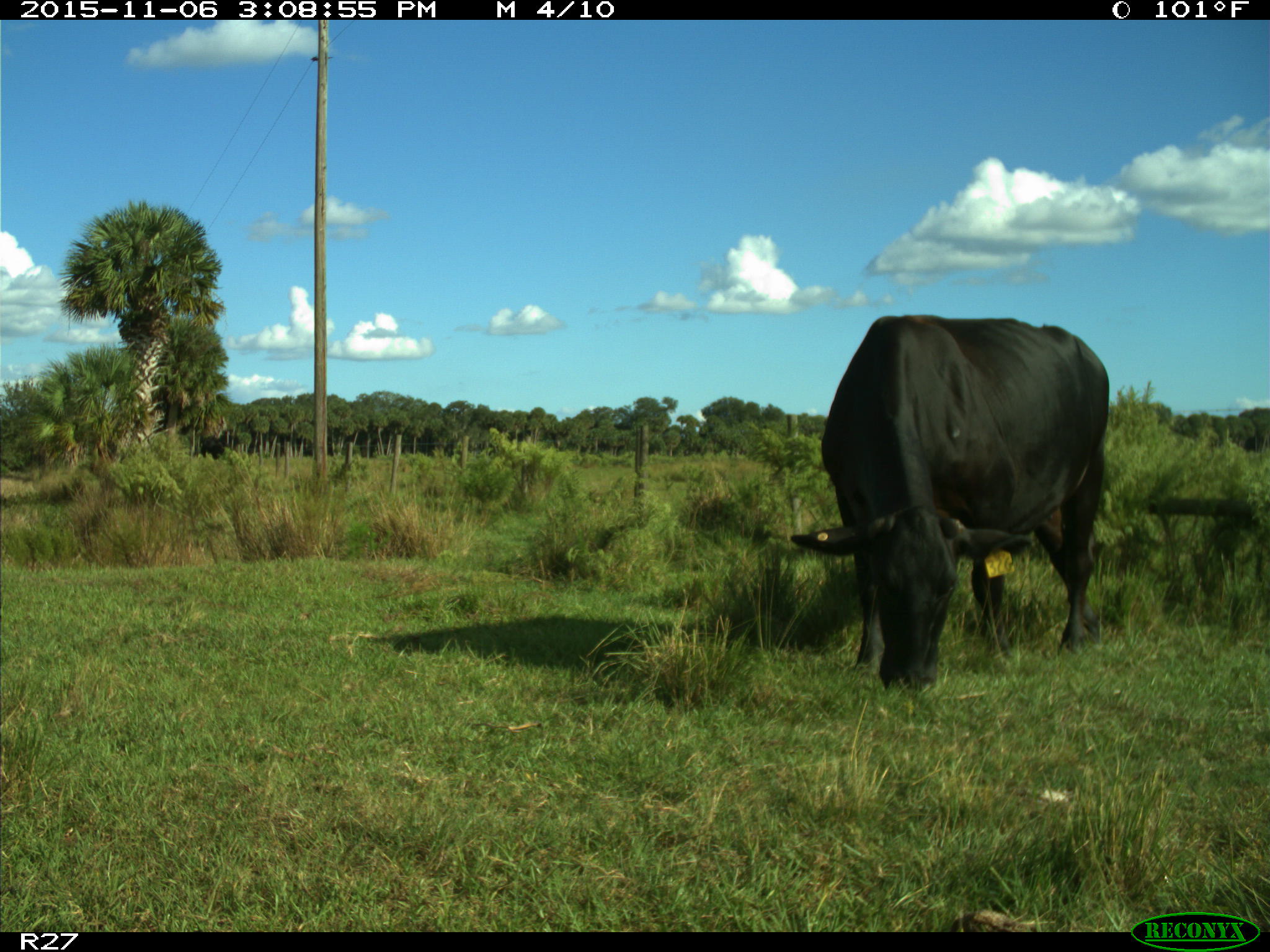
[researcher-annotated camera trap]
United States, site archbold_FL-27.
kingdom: Animalia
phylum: Chordata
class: Mammalia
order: Artiodactyla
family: Bovidae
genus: Bos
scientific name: Bos taurus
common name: domestic cow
Bos taurus (domestic cow).